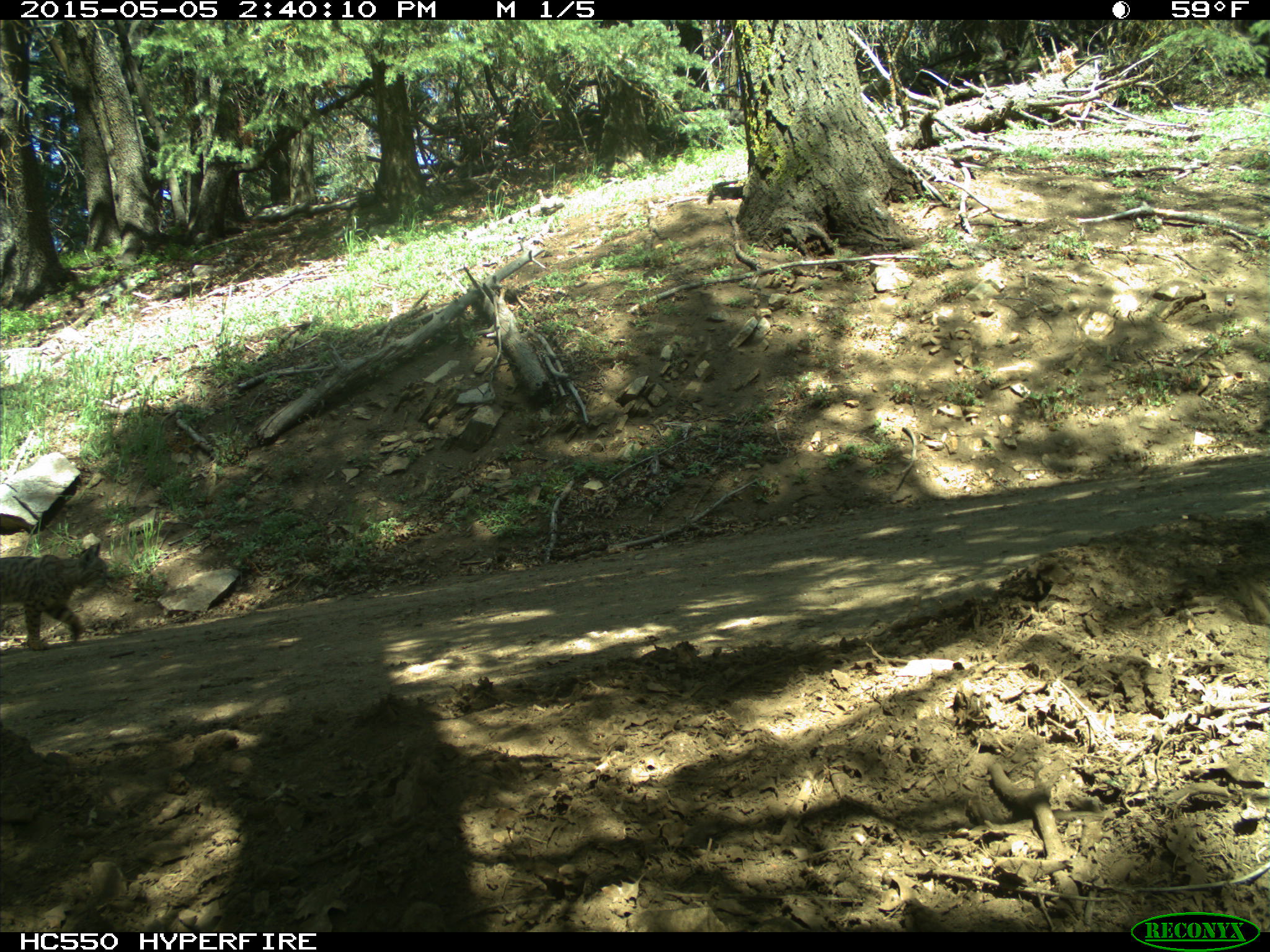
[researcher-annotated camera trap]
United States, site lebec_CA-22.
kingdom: Animalia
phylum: Chordata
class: Mammalia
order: Carnivora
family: Felidae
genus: Lynx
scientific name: Lynx rufus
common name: bobcat